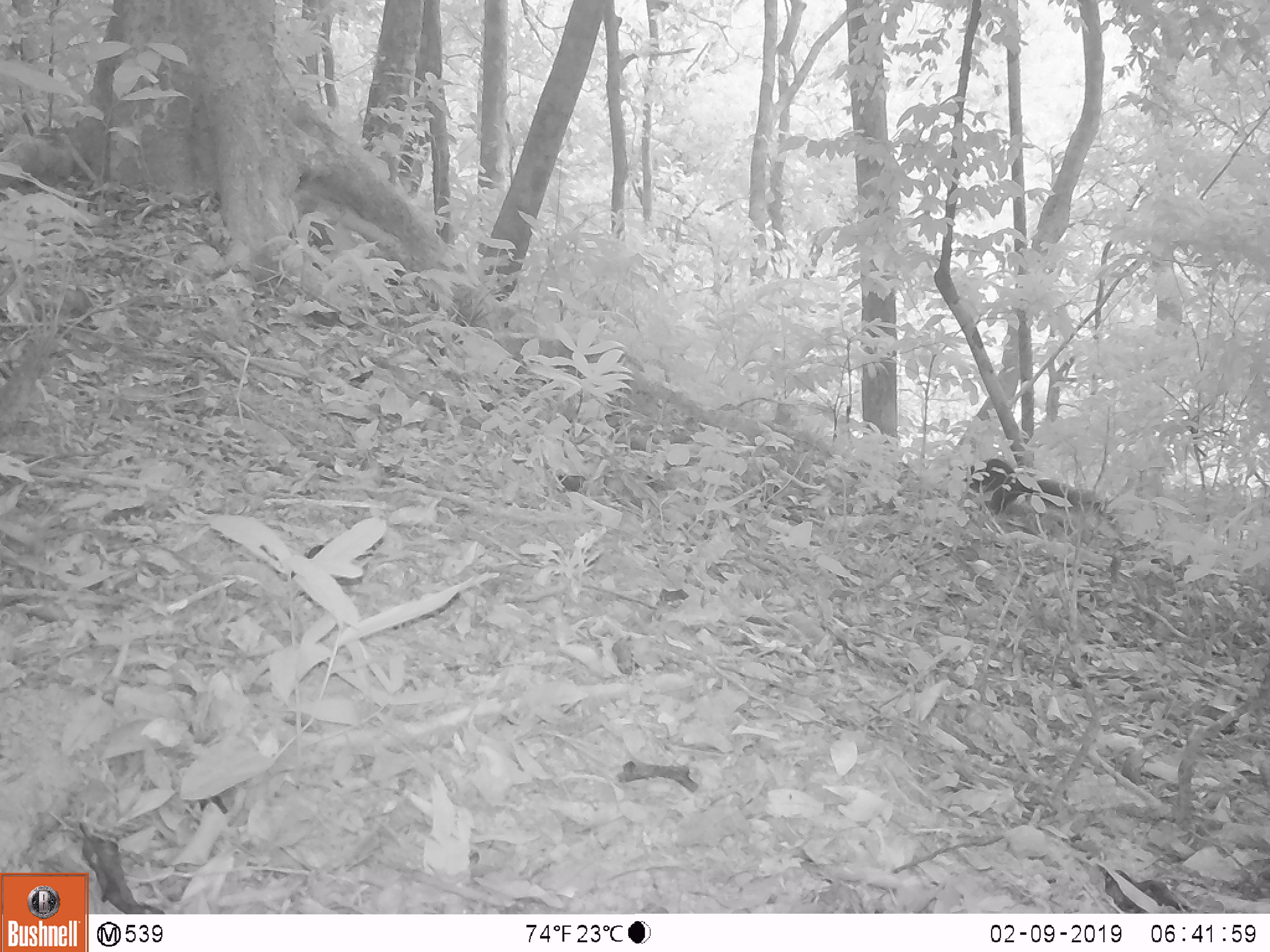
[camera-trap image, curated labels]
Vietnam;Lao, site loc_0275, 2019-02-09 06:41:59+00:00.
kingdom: Animalia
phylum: Chordata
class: Mammalia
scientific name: Mammalia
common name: mammal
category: unidentified small mammal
Unidentified small mammal (mammal) (Mammalia). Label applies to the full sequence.